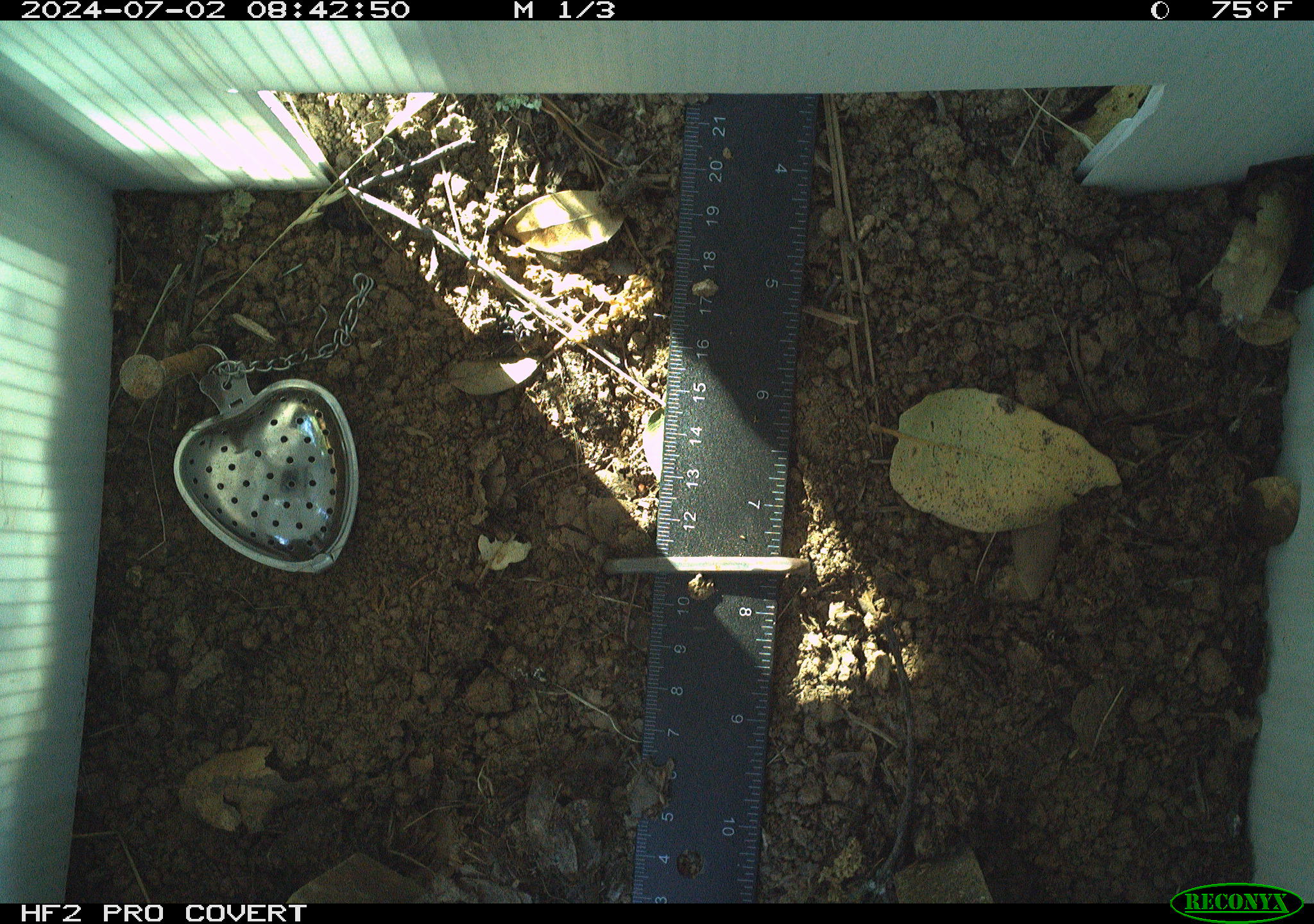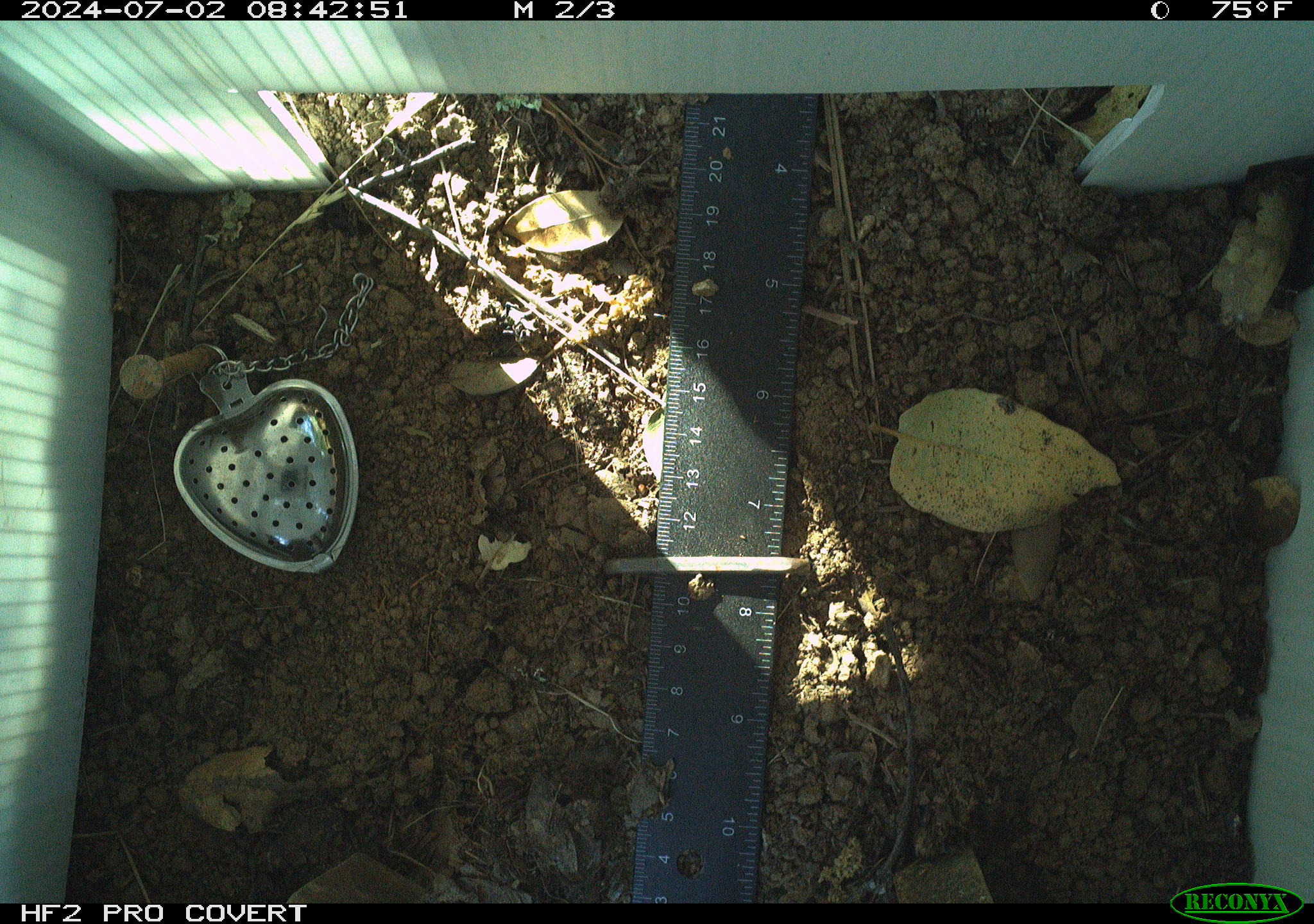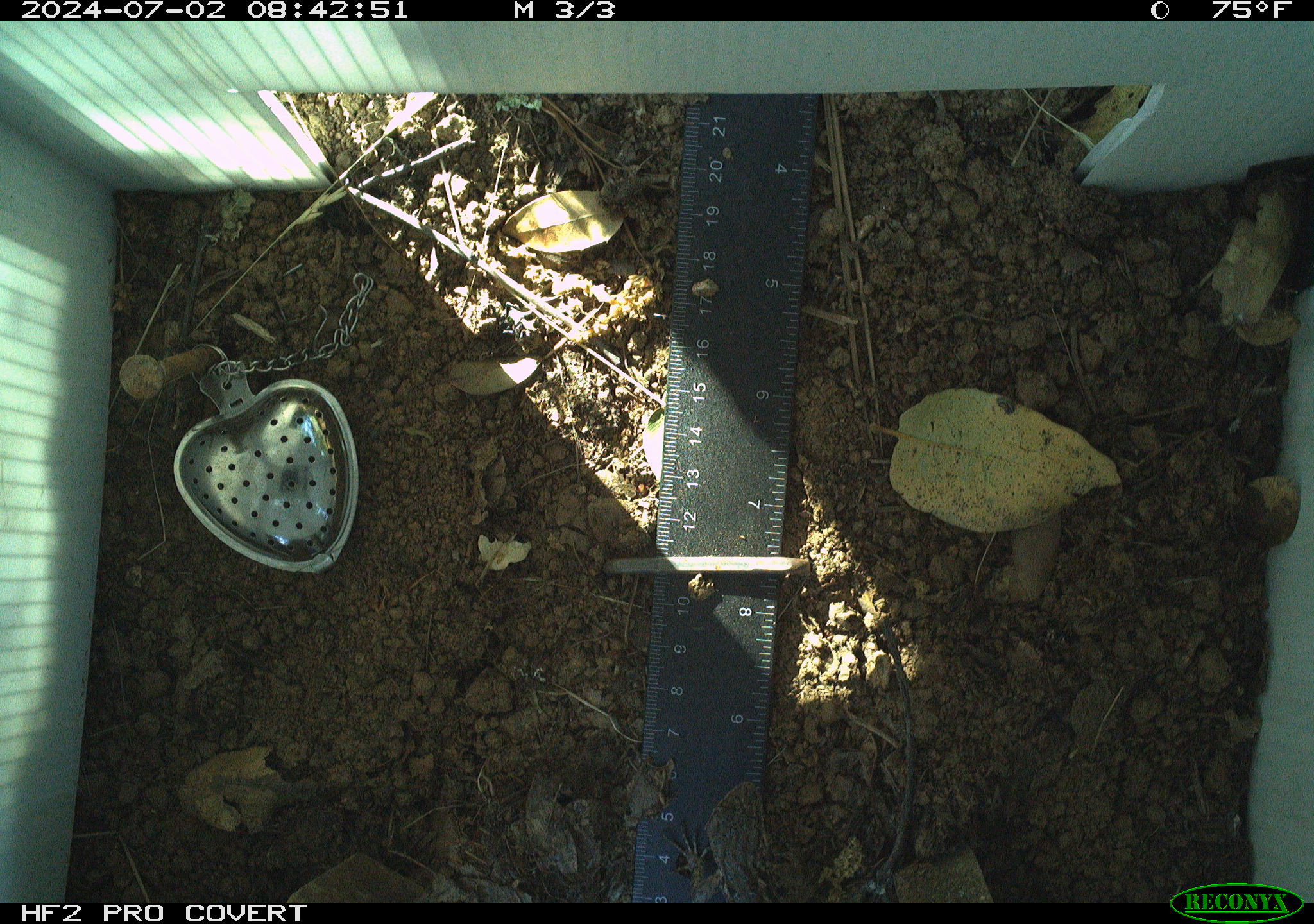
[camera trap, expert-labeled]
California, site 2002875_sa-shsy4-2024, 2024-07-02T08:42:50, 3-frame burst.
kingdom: Animalia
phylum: Chordata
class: Reptilia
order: Squamata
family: Phrynosomatidae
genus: Sceloporus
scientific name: Sceloporus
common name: spiny lizards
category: sceloporus species